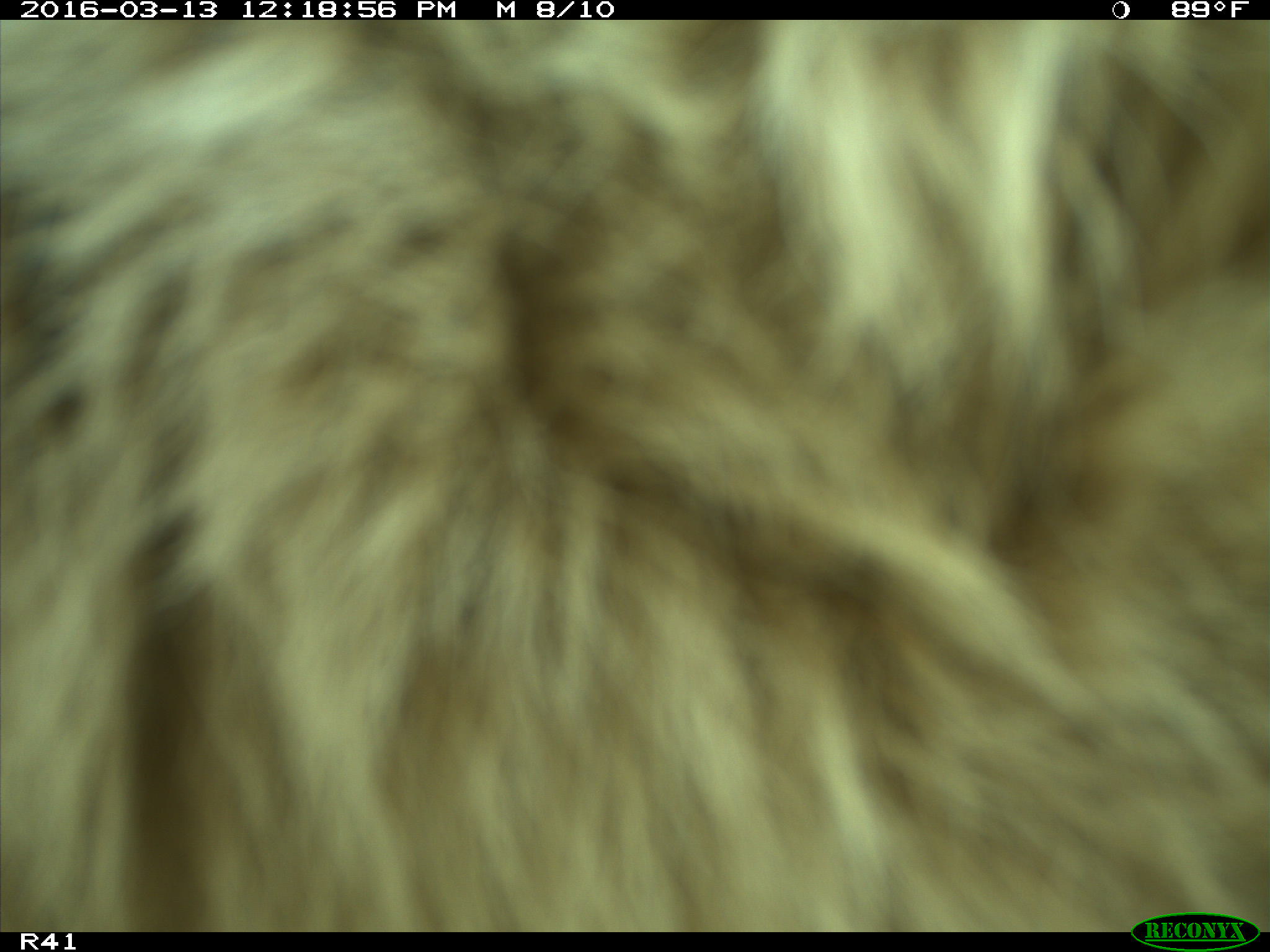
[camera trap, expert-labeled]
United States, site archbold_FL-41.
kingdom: Animalia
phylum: Chordata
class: Mammalia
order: Artiodactyla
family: Bovidae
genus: Bos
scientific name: Bos taurus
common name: domestic cow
Bos taurus (domestic cow).